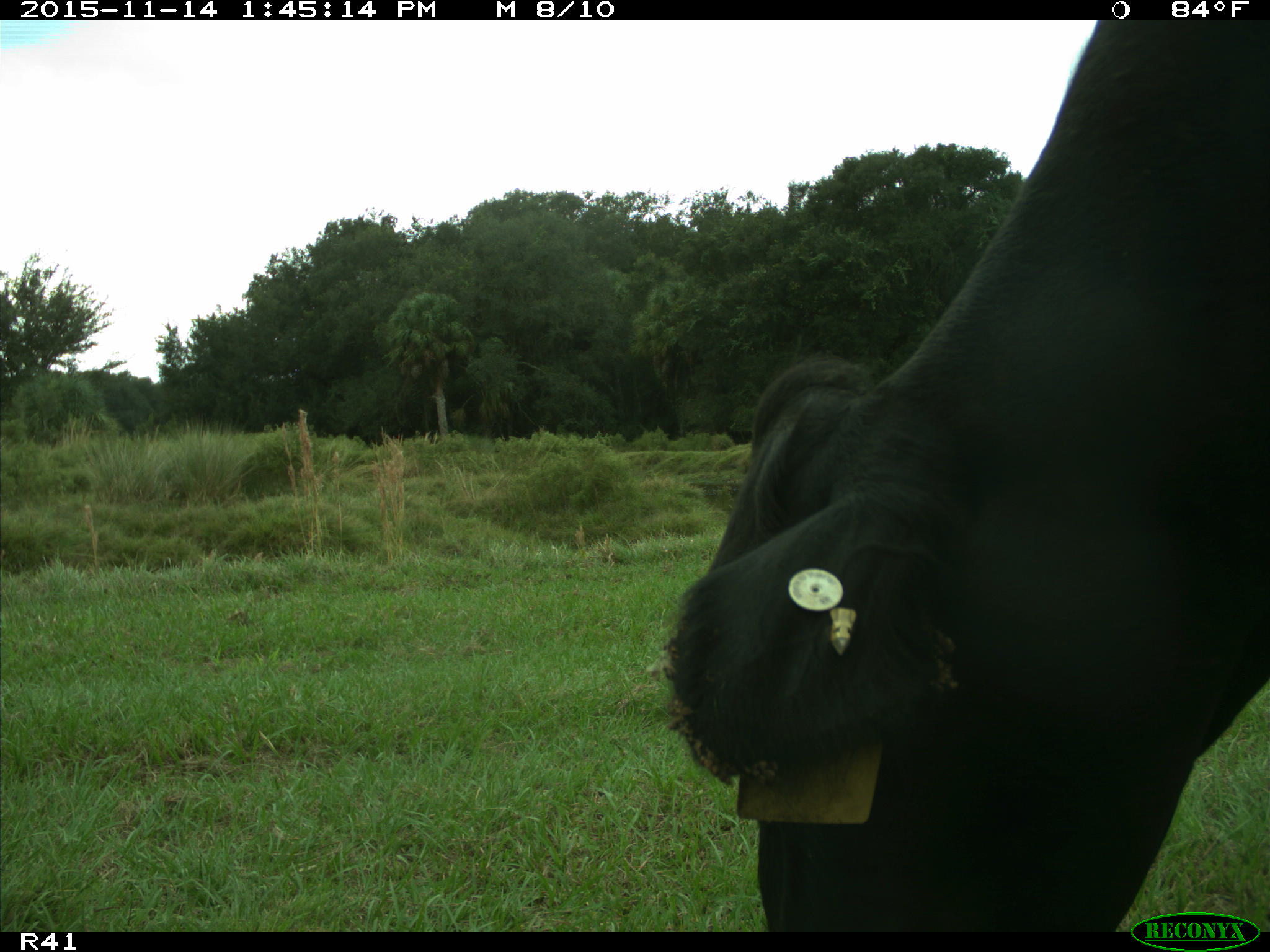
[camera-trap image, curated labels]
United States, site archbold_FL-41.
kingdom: Animalia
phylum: Chordata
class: Mammalia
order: Artiodactyla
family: Bovidae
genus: Bos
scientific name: Bos taurus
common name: domestic cow